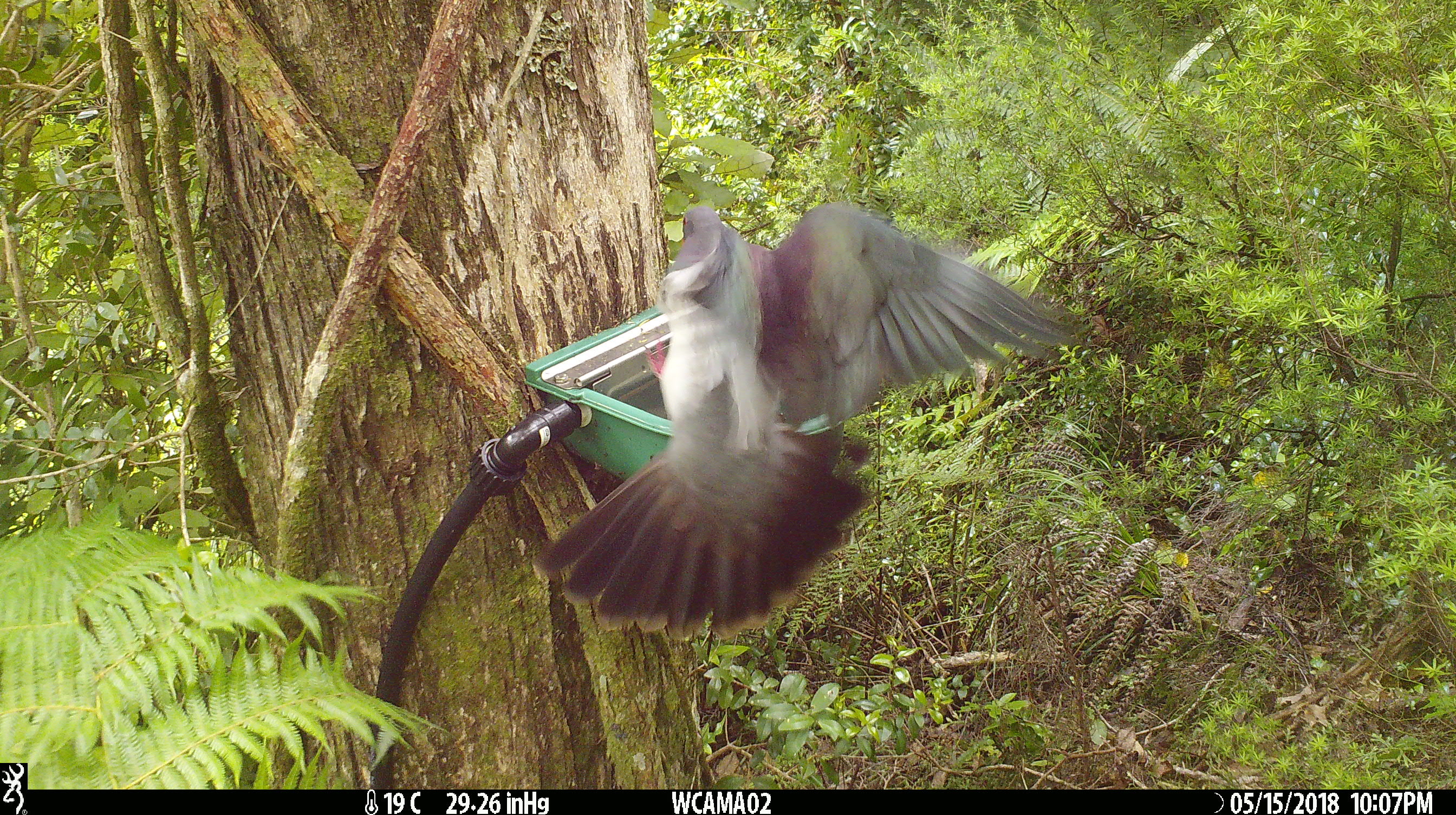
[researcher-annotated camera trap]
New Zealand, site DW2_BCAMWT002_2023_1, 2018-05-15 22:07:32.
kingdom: Animalia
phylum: Chordata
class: Aves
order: Columbiformes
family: Columbidae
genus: Hemiphaga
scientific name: Hemiphaga novaeseelandiae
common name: new zealand pigeon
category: kereru